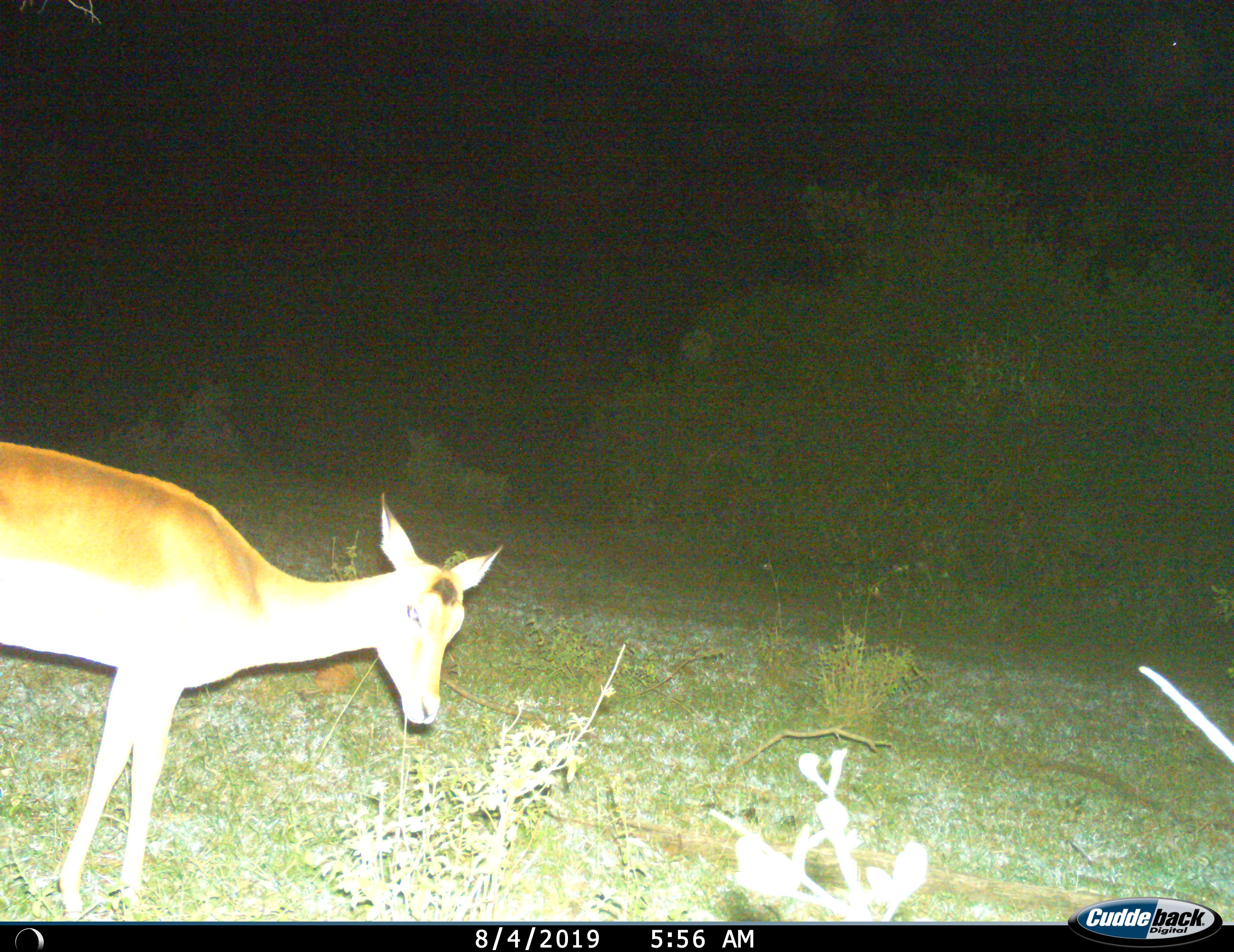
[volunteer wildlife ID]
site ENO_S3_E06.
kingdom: Animalia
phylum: Chordata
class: Mammalia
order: Artiodactyla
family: Bovidae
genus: Aepyceros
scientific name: Aepyceros melampus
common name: impala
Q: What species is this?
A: Impala (Aepyceros melampus).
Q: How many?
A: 1.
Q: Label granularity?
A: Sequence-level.